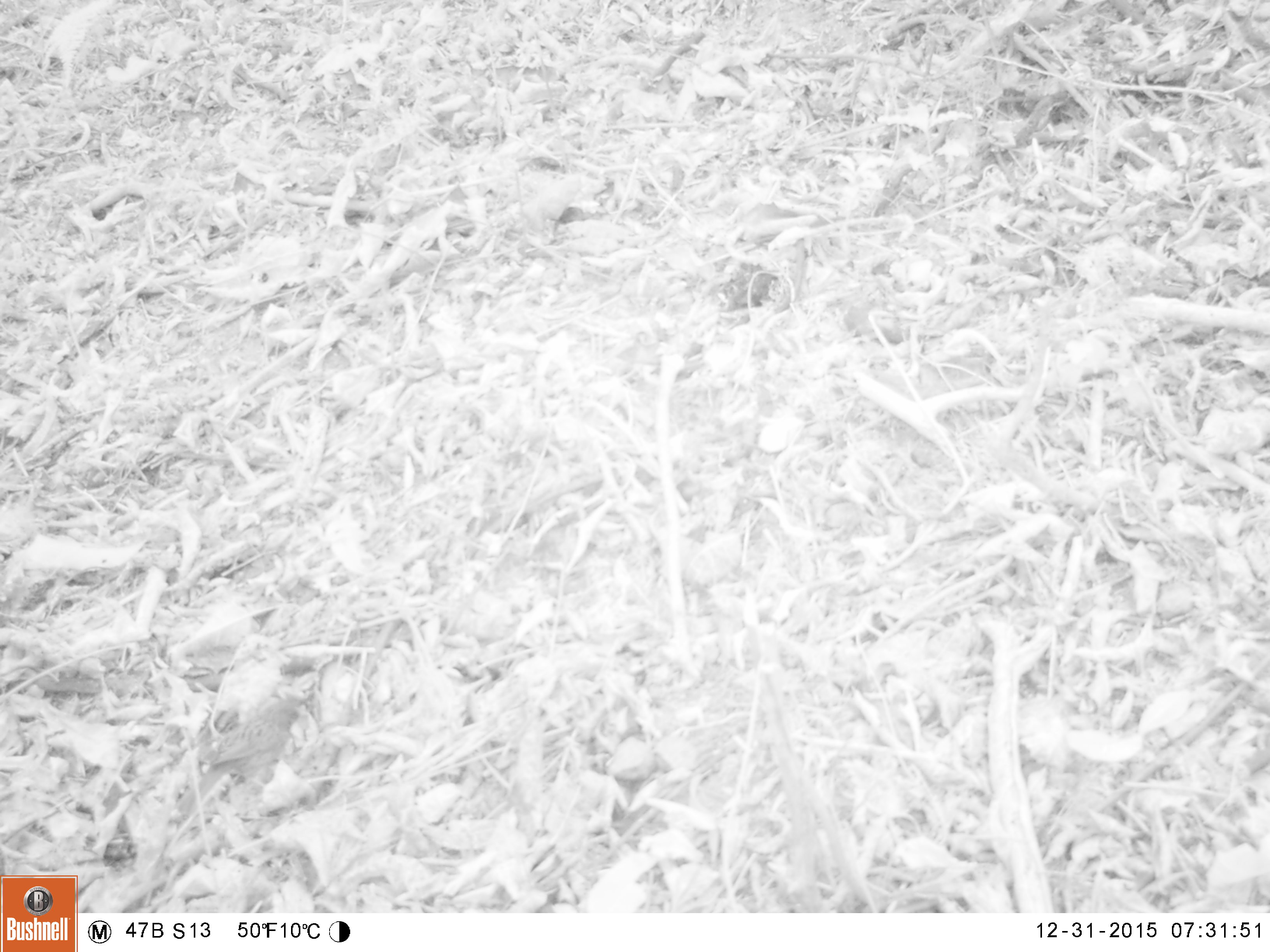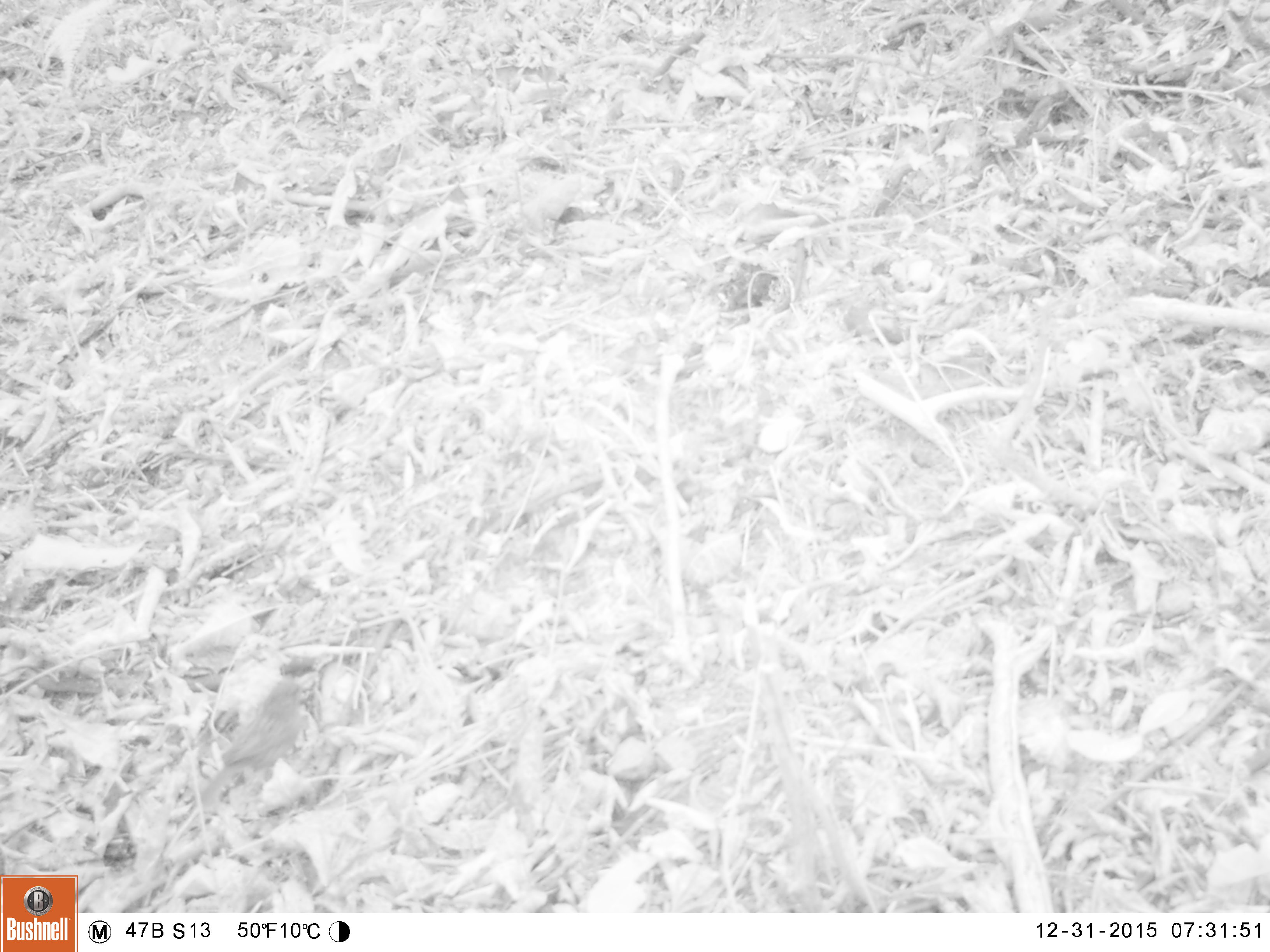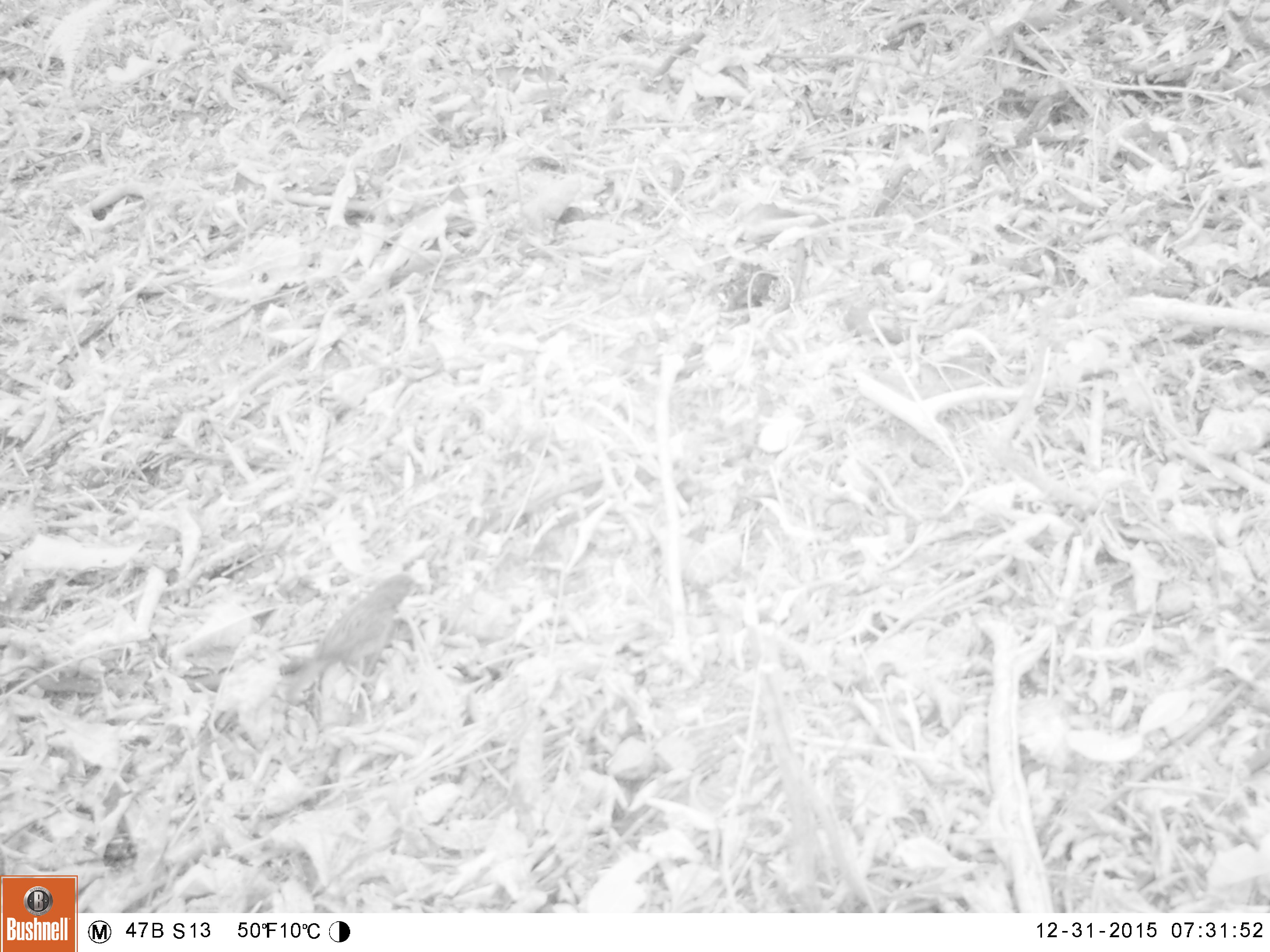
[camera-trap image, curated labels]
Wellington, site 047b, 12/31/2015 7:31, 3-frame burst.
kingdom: Animalia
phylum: Chordata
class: Aves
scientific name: Aves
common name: bird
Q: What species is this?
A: Bird (Aves).